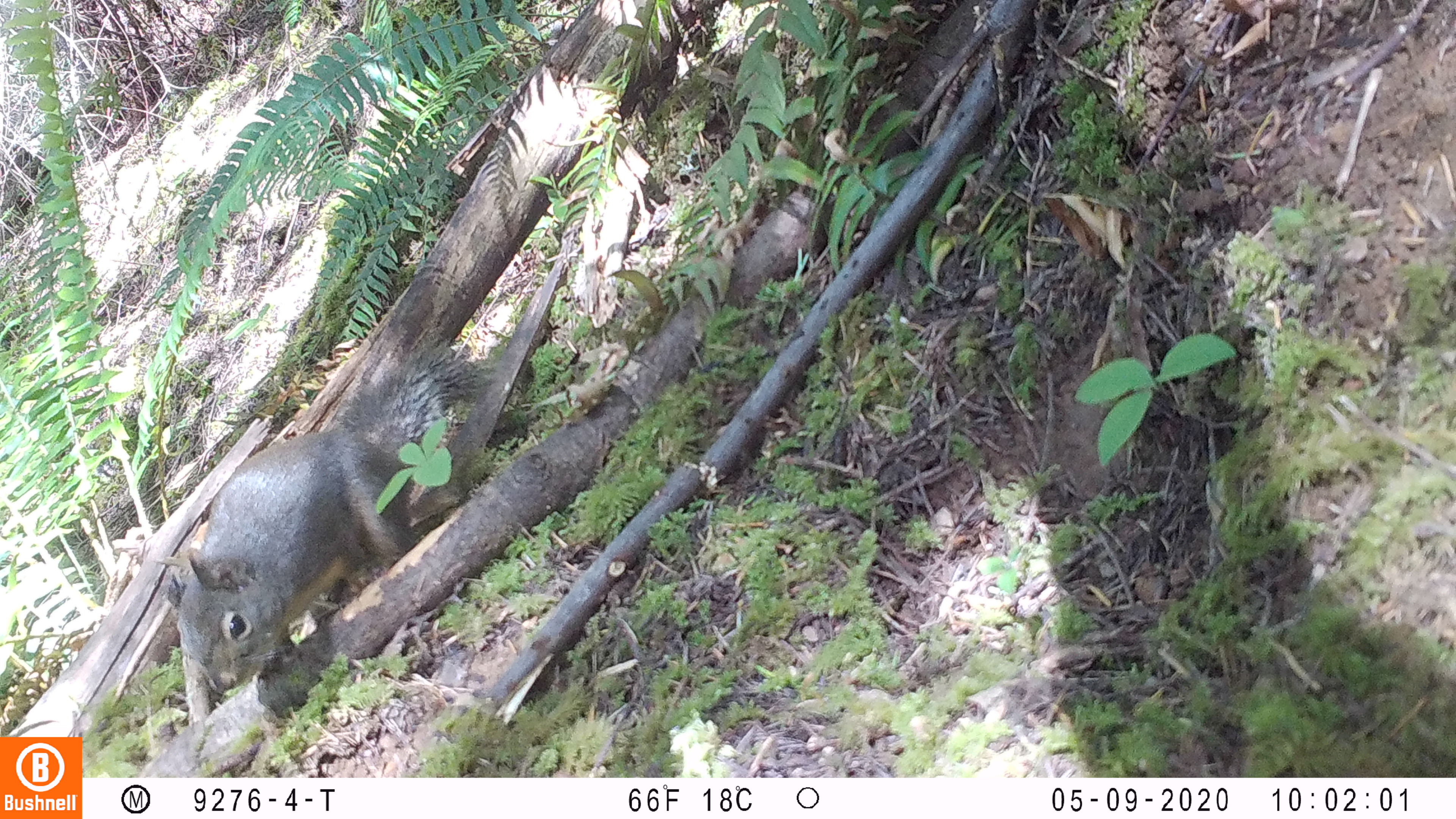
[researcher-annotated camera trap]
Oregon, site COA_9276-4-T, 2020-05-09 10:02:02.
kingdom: Animalia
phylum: Chordata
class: Mammalia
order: Rodentia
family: Sciuridae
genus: Tamiasciurus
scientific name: Tamiasciurus douglasii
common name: douglas squirrel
Douglas squirrel (Tamiasciurus douglasii).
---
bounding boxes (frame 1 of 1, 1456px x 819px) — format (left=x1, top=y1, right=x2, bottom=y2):
douglas squirrel: (left=166, top=351, right=483, bottom=705)